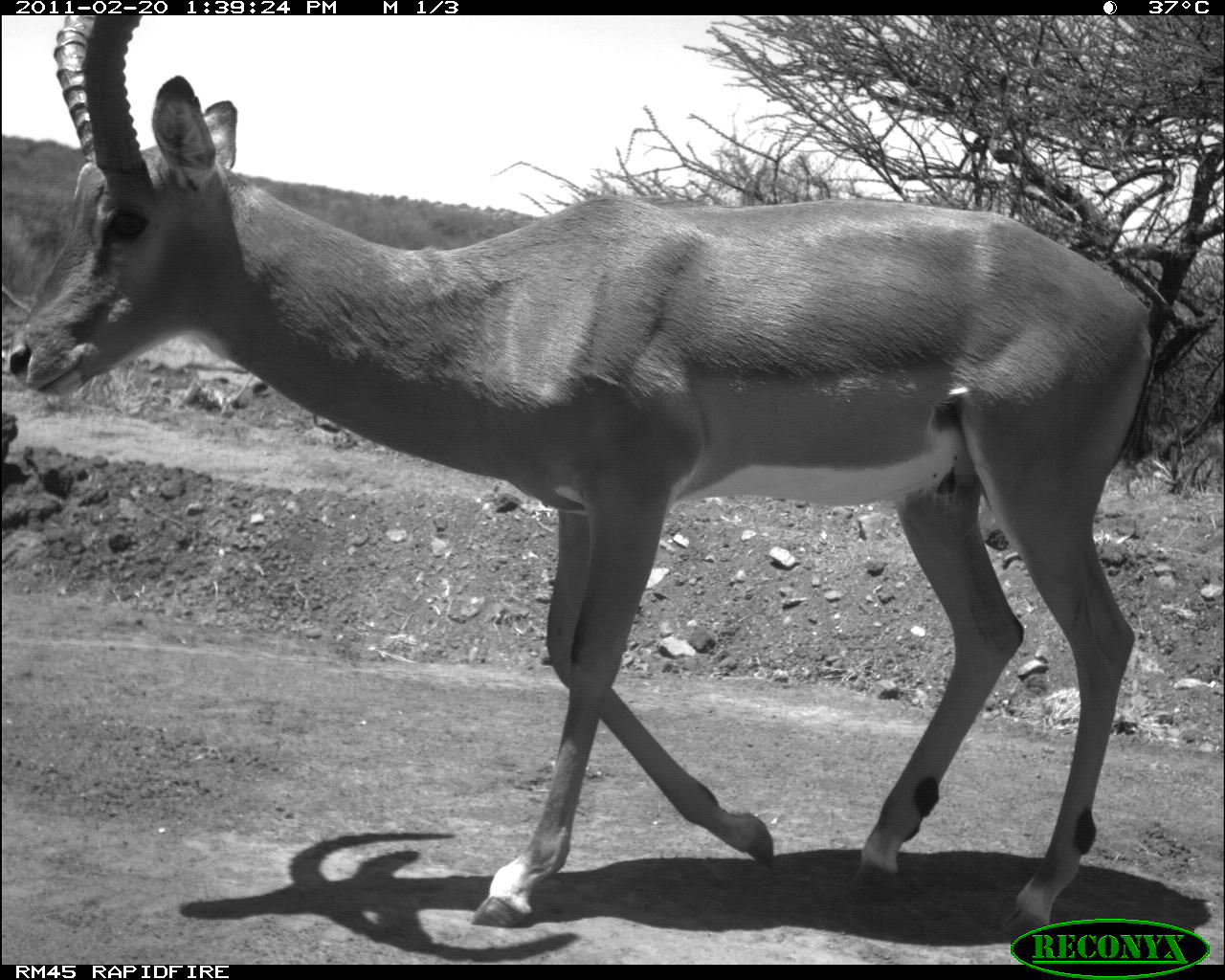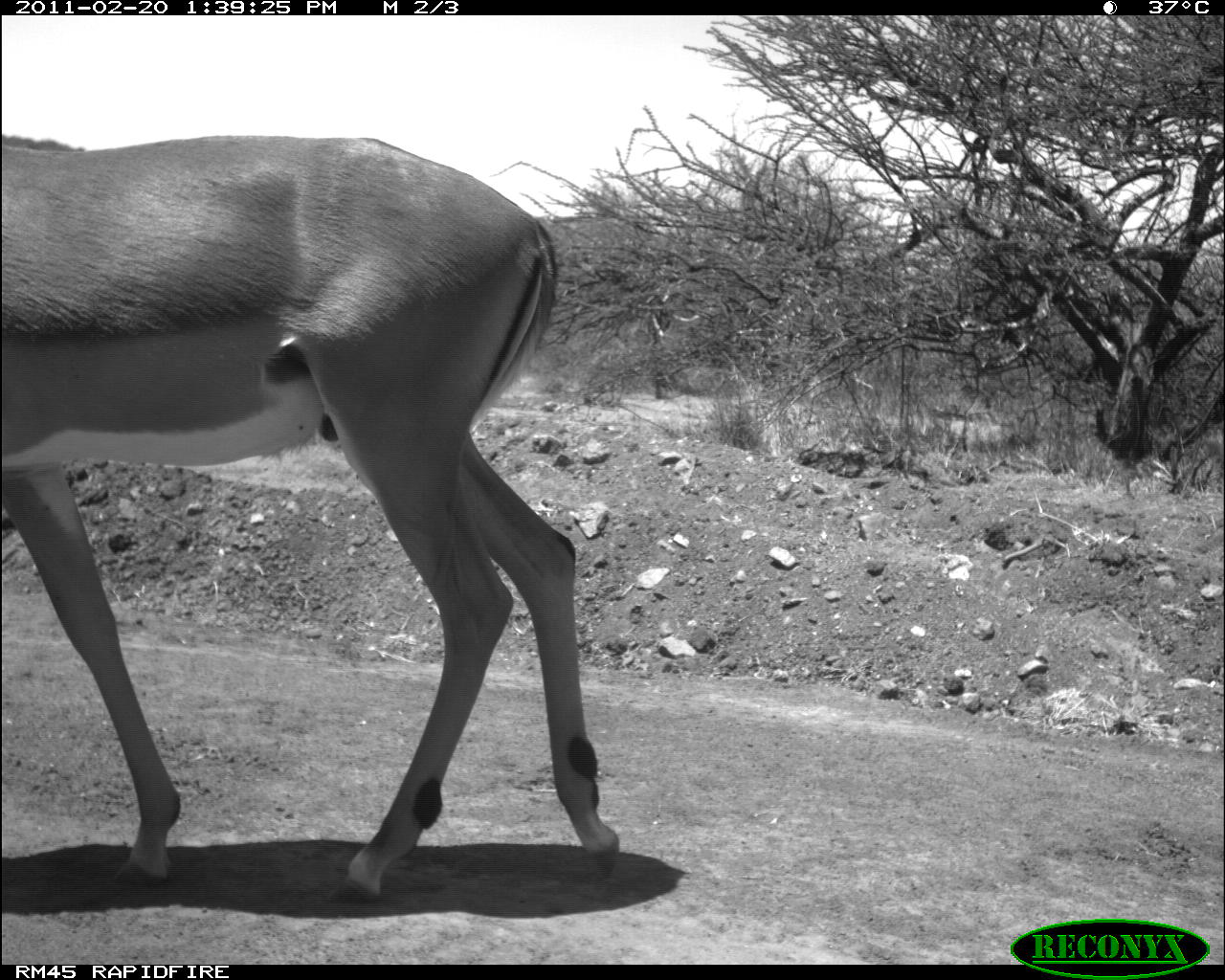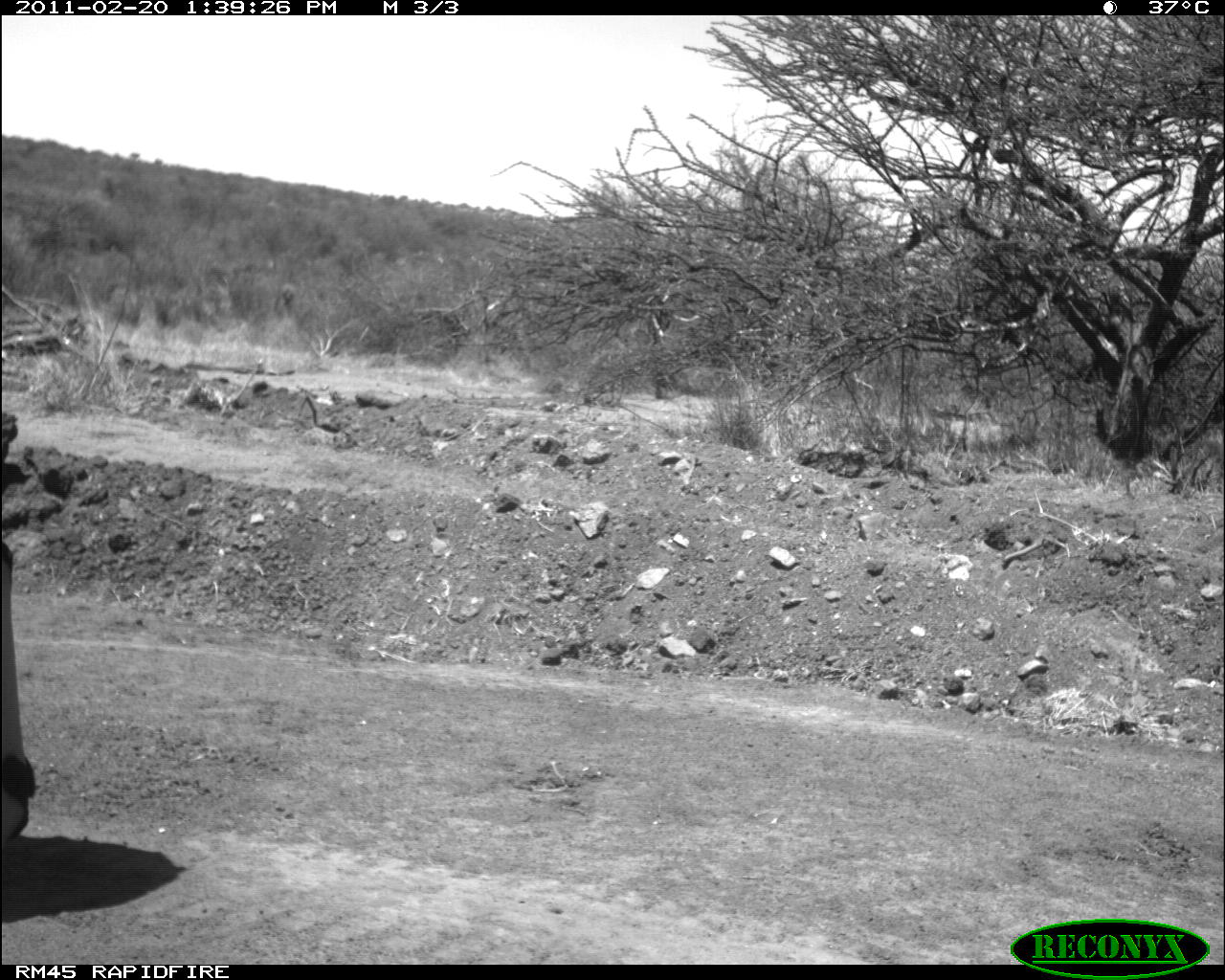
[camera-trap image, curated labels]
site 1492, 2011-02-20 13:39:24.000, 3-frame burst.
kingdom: Animalia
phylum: Chordata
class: Mammalia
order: Artiodactyla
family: Bovidae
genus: Aepyceros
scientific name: Aepyceros melampus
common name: impala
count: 1